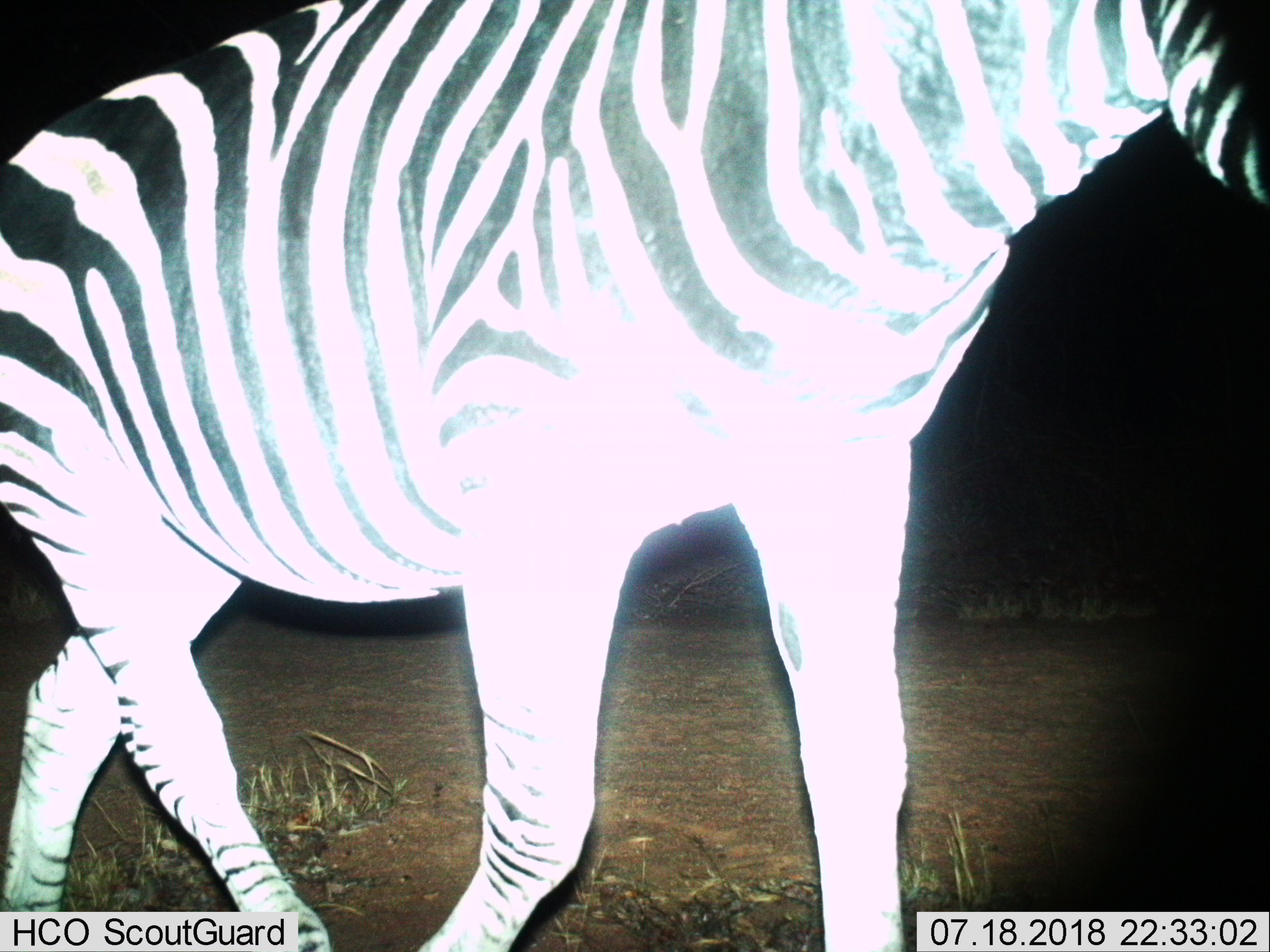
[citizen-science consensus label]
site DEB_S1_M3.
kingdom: Animalia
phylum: Chordata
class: Mammalia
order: Perissodactyla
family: Equidae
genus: Equus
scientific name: Equus quagga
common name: plains zebra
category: zebraplains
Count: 1.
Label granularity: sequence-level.